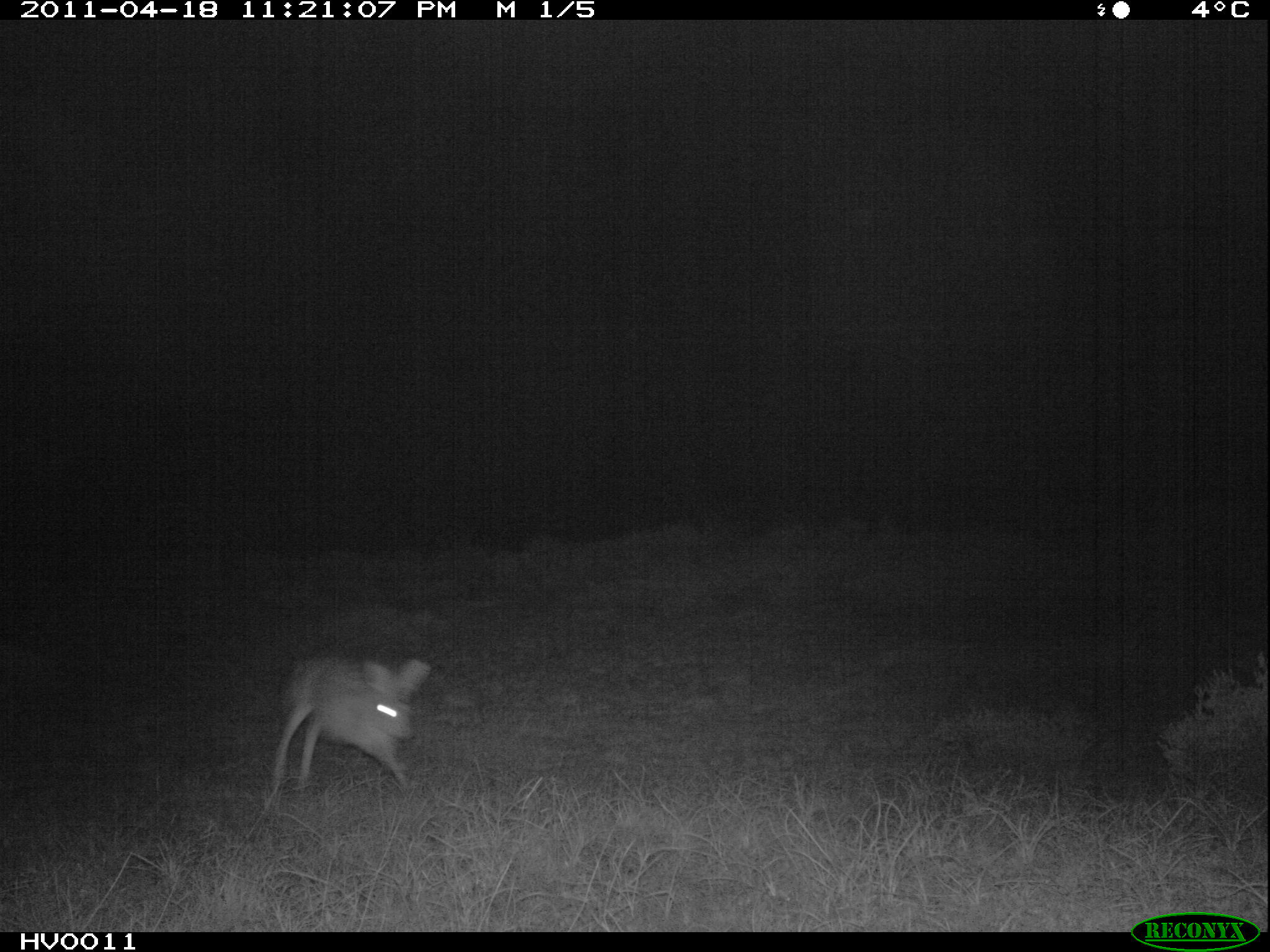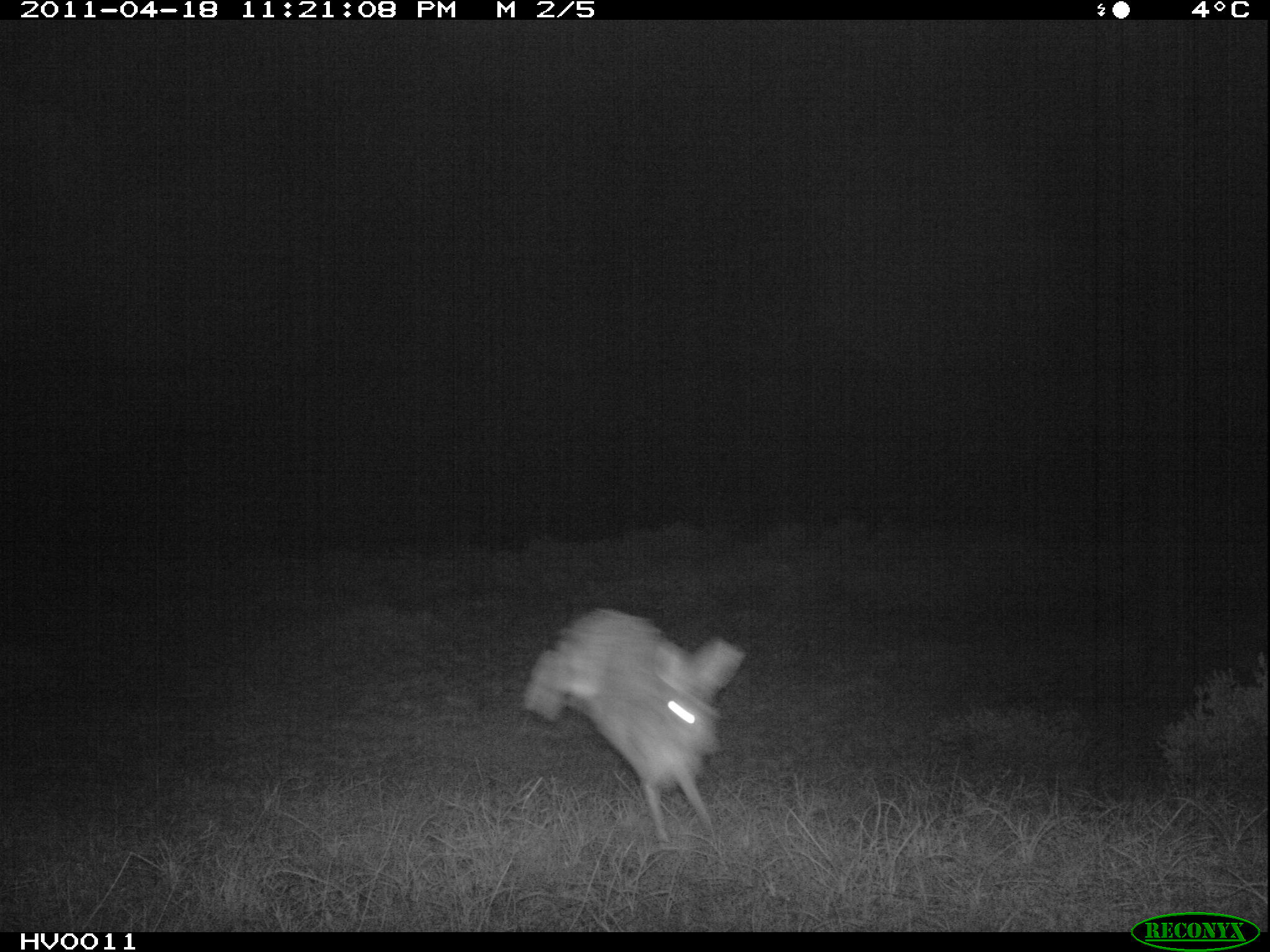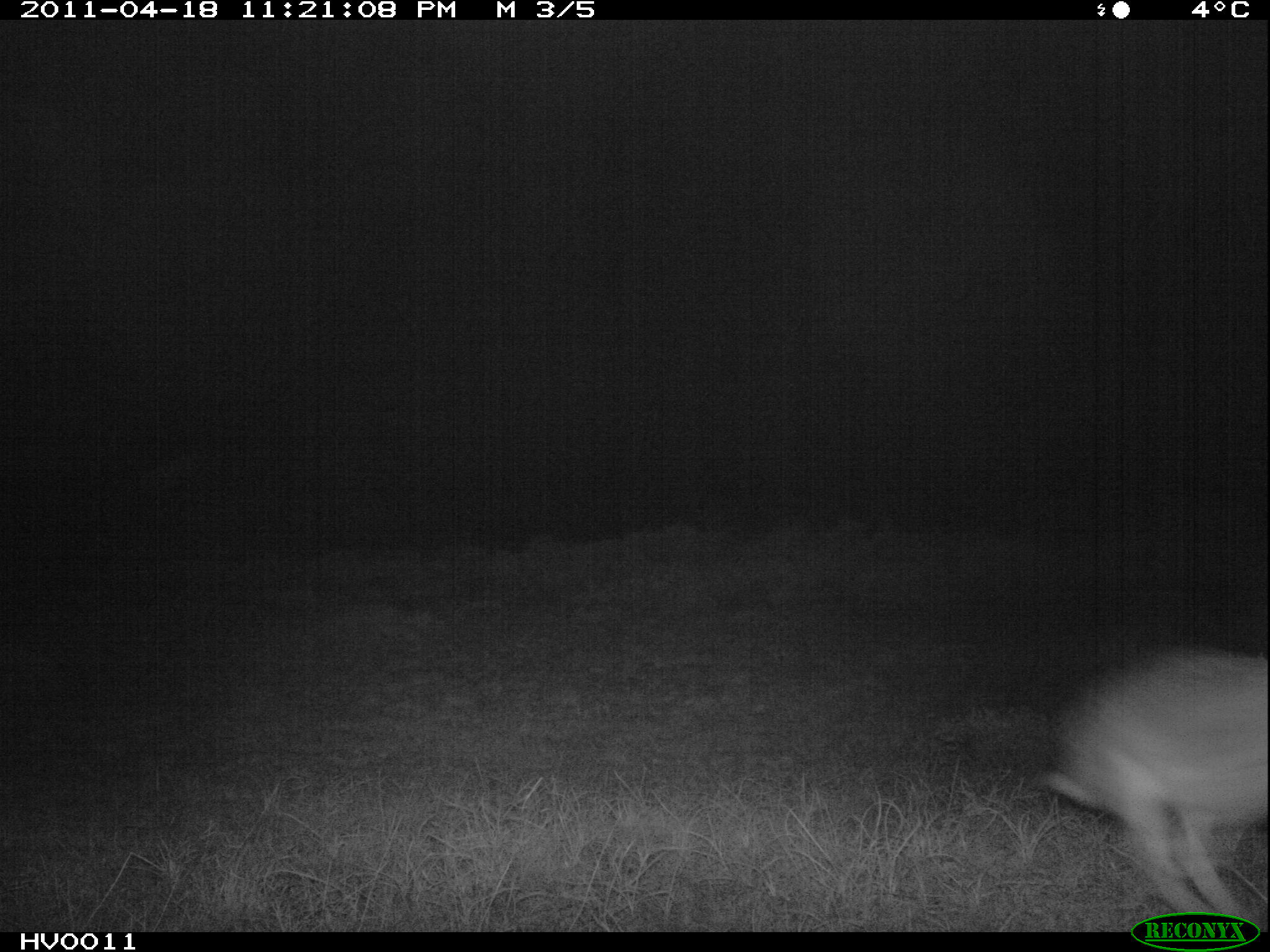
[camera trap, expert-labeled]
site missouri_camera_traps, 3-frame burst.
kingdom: Animalia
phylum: Chordata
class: Mammalia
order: Lagomorpha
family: Leporidae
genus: Lepus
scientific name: Lepus europaeus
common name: european hare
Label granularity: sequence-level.